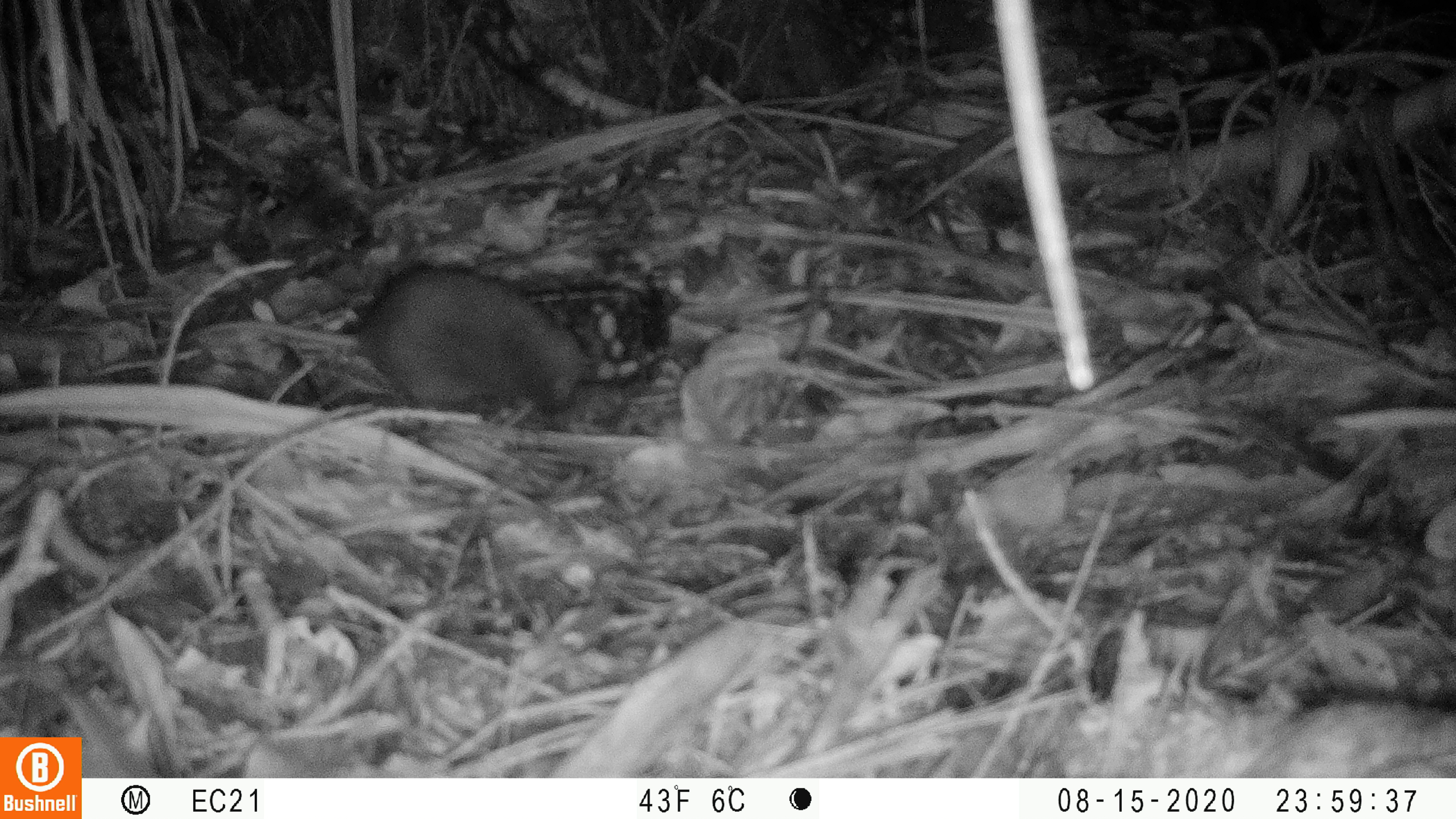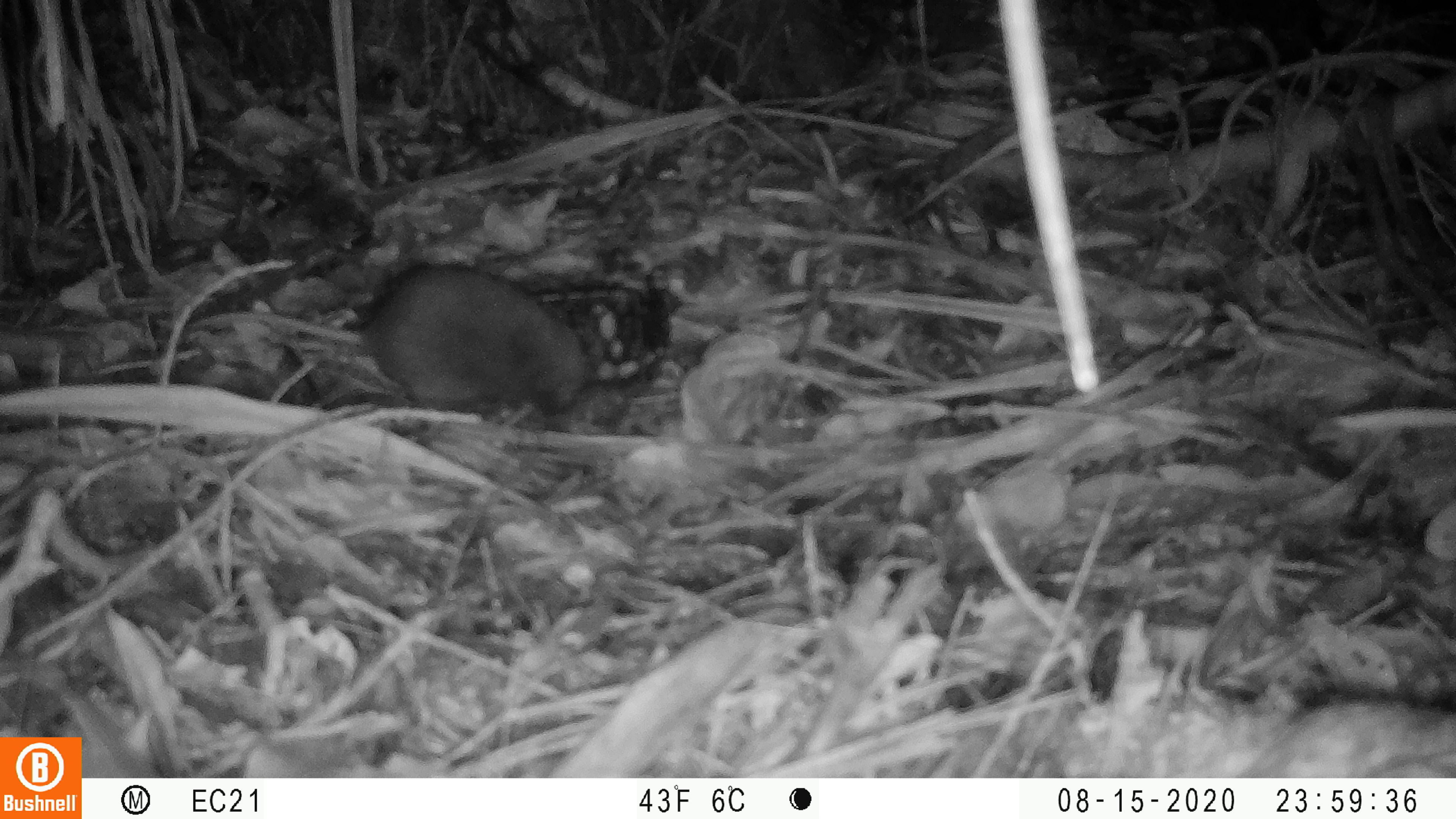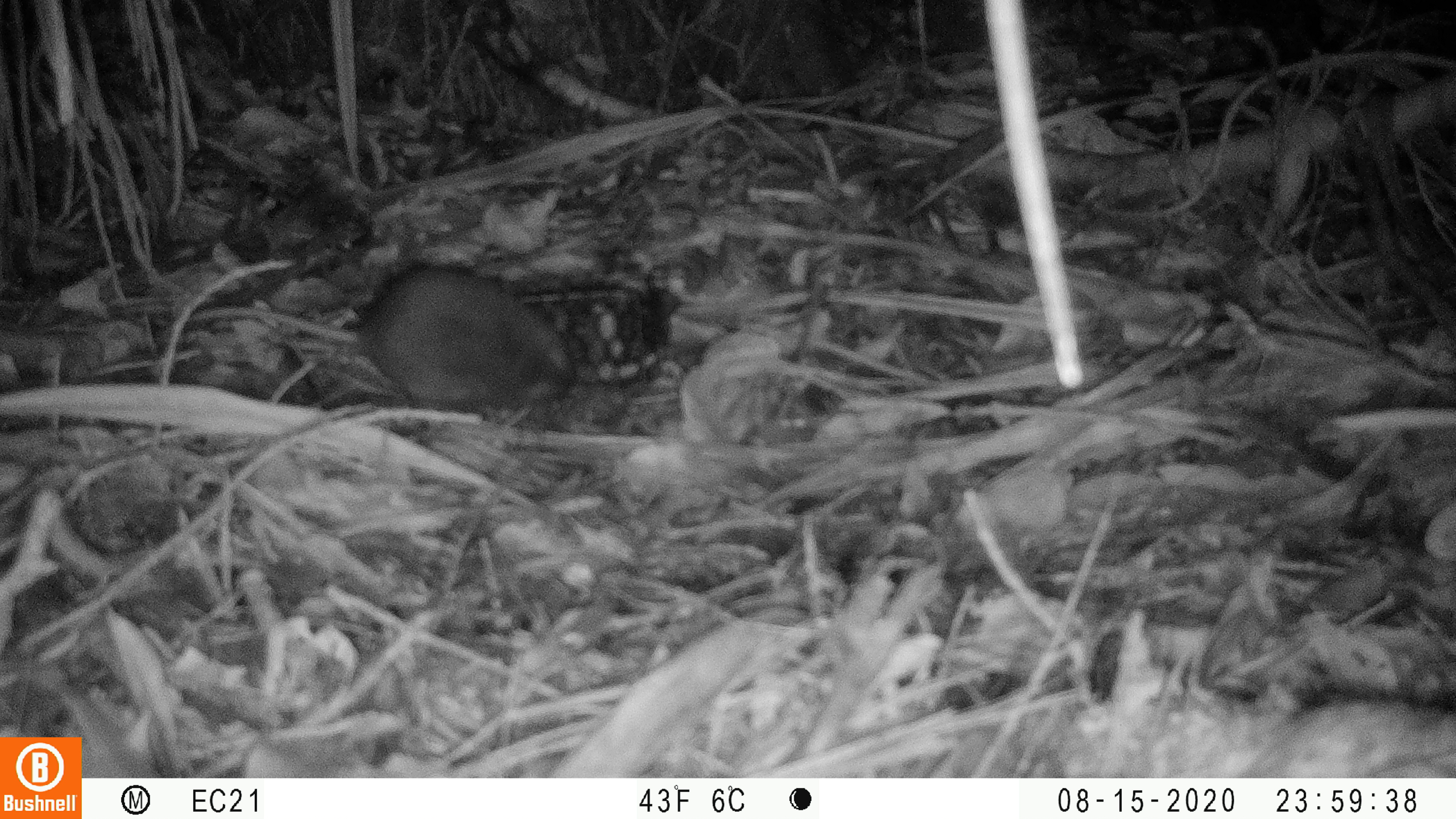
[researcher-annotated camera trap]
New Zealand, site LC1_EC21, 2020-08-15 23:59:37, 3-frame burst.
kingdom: Animalia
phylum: Chordata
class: Mammalia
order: Rodentia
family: Muridae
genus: Rattus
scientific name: Rattus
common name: rat